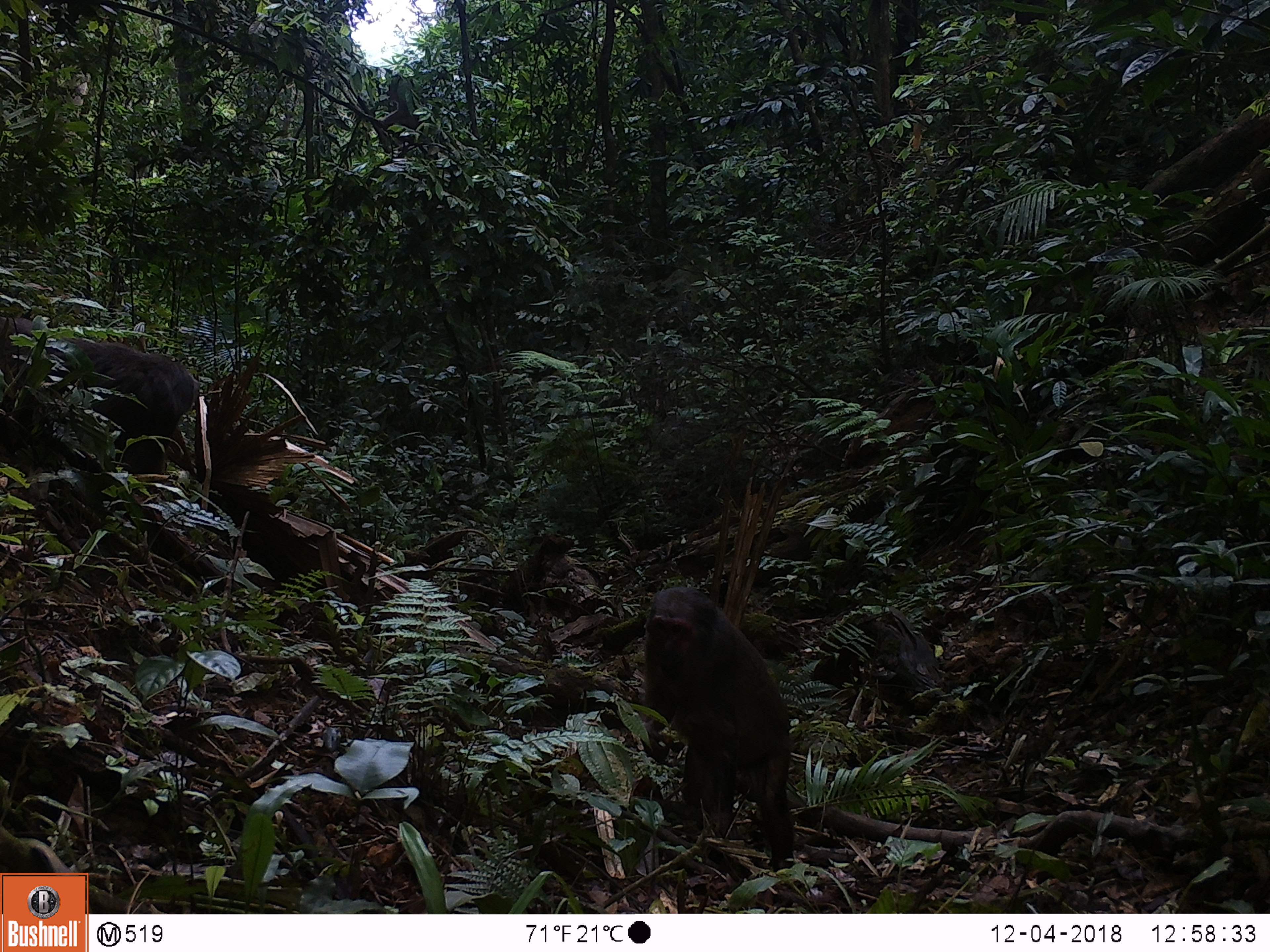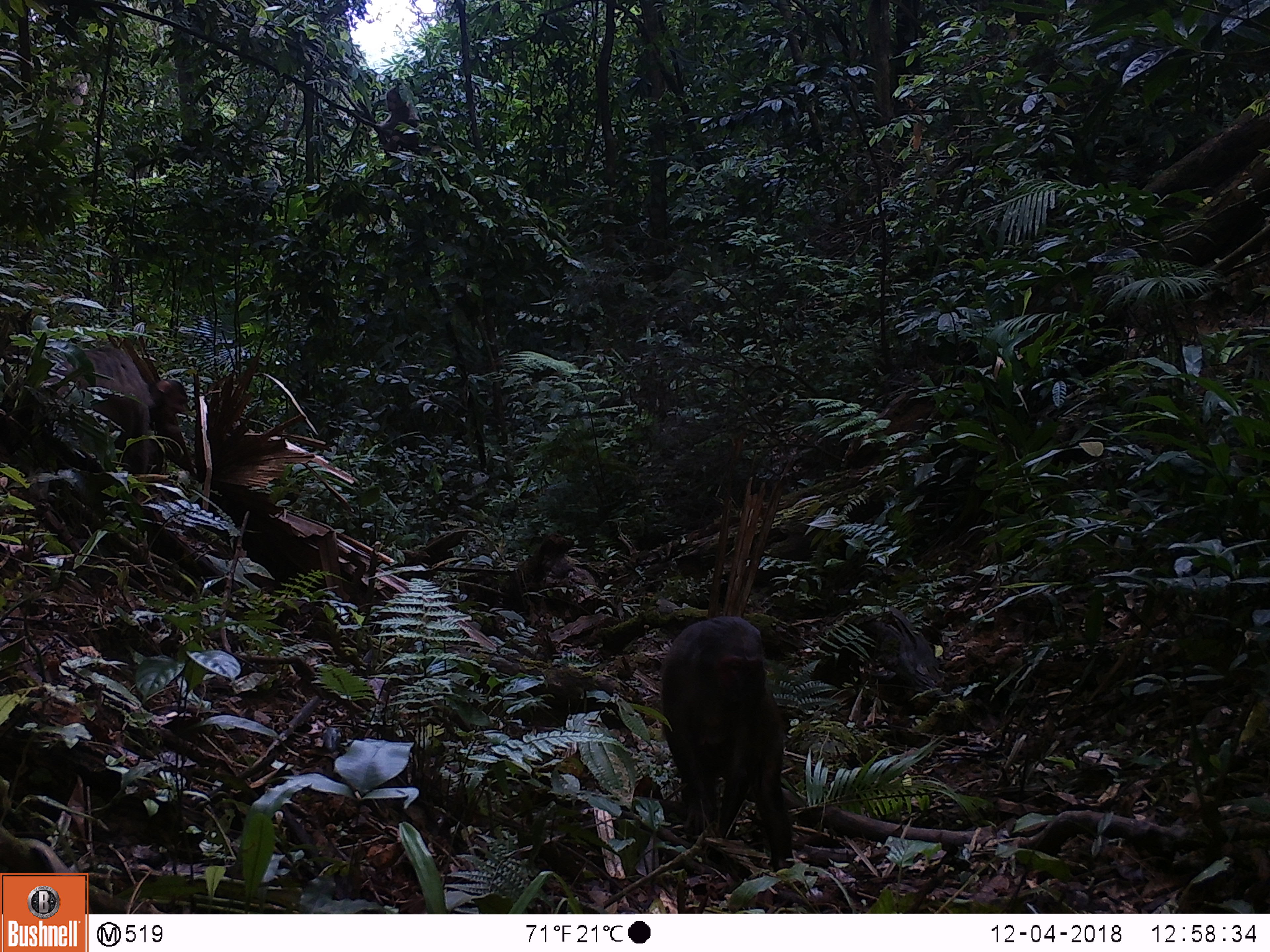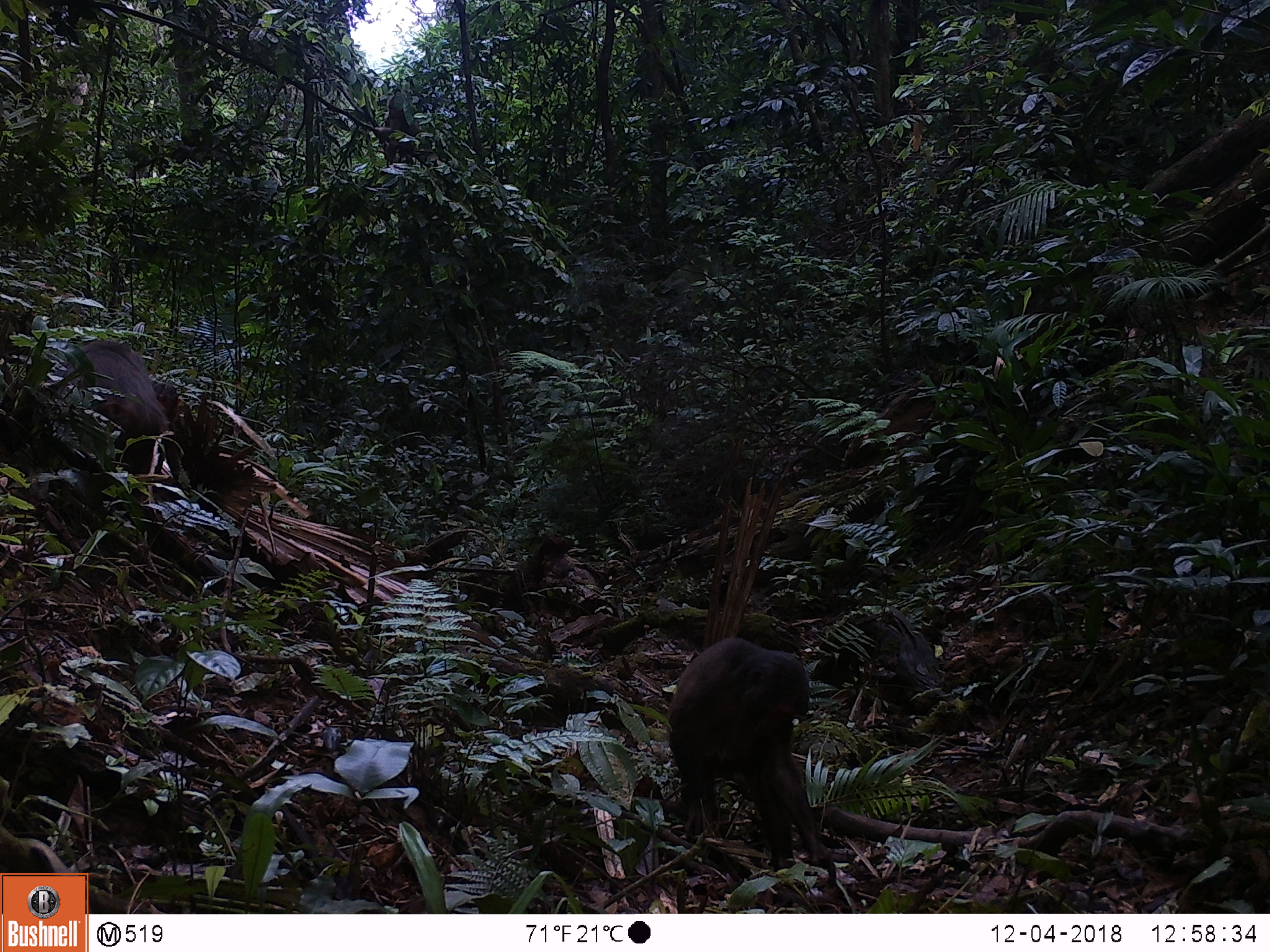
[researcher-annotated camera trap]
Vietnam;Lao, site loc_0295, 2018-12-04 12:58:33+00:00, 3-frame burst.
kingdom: Animalia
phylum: Chordata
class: Mammalia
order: Primates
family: Cercopithecidae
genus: Macaca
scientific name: Macaca arctoides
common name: stump-tailed macaque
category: stump tailed macaque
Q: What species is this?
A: Stump tailed macaque (stump-tailed macaque) (Macaca arctoides).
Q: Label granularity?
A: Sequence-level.